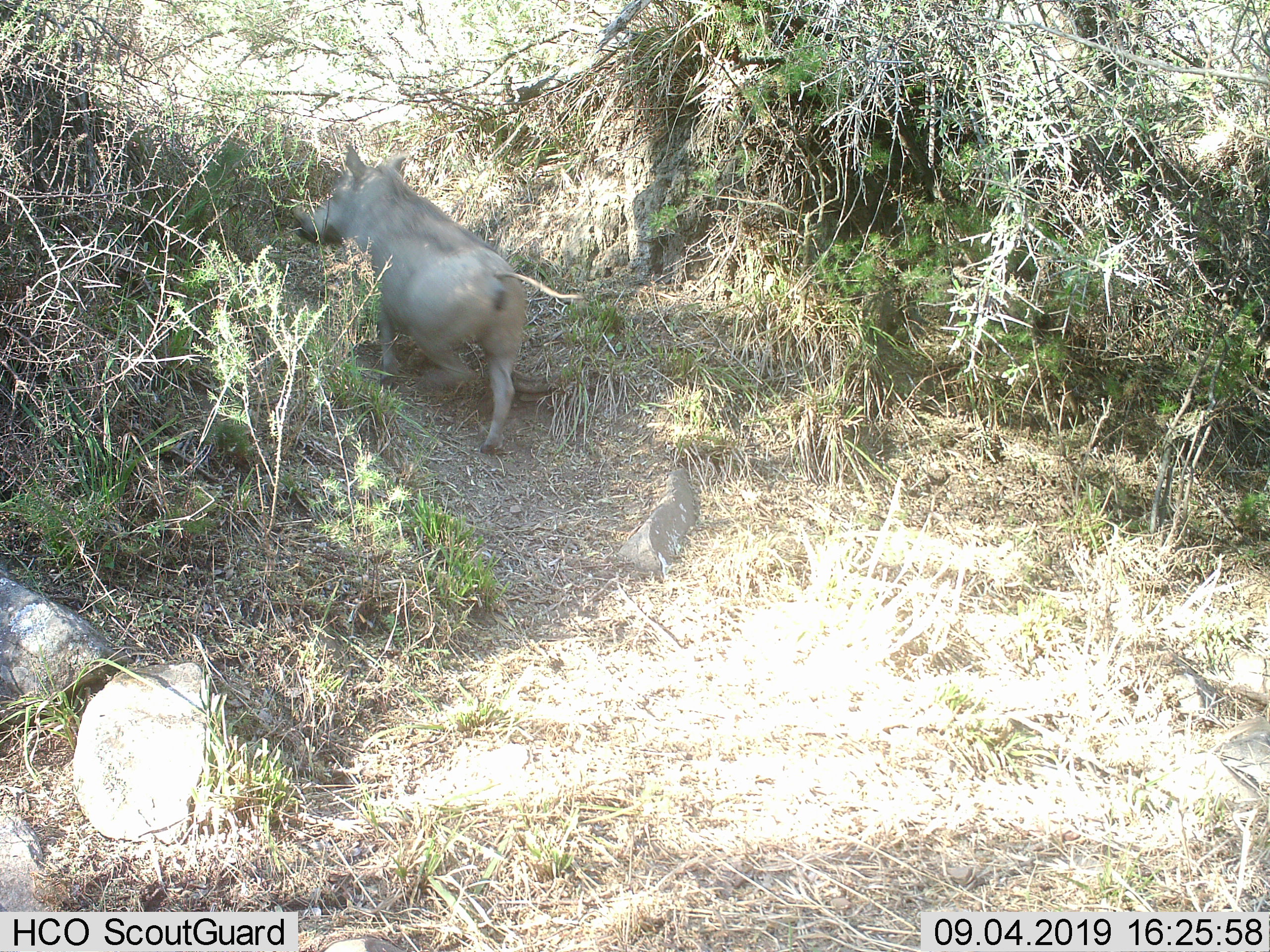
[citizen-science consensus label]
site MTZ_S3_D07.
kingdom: Animalia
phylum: Chordata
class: Mammalia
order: Artiodactyla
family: Suidae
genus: Phacochoerus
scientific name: Phacochoerus africanus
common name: warthog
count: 1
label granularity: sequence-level